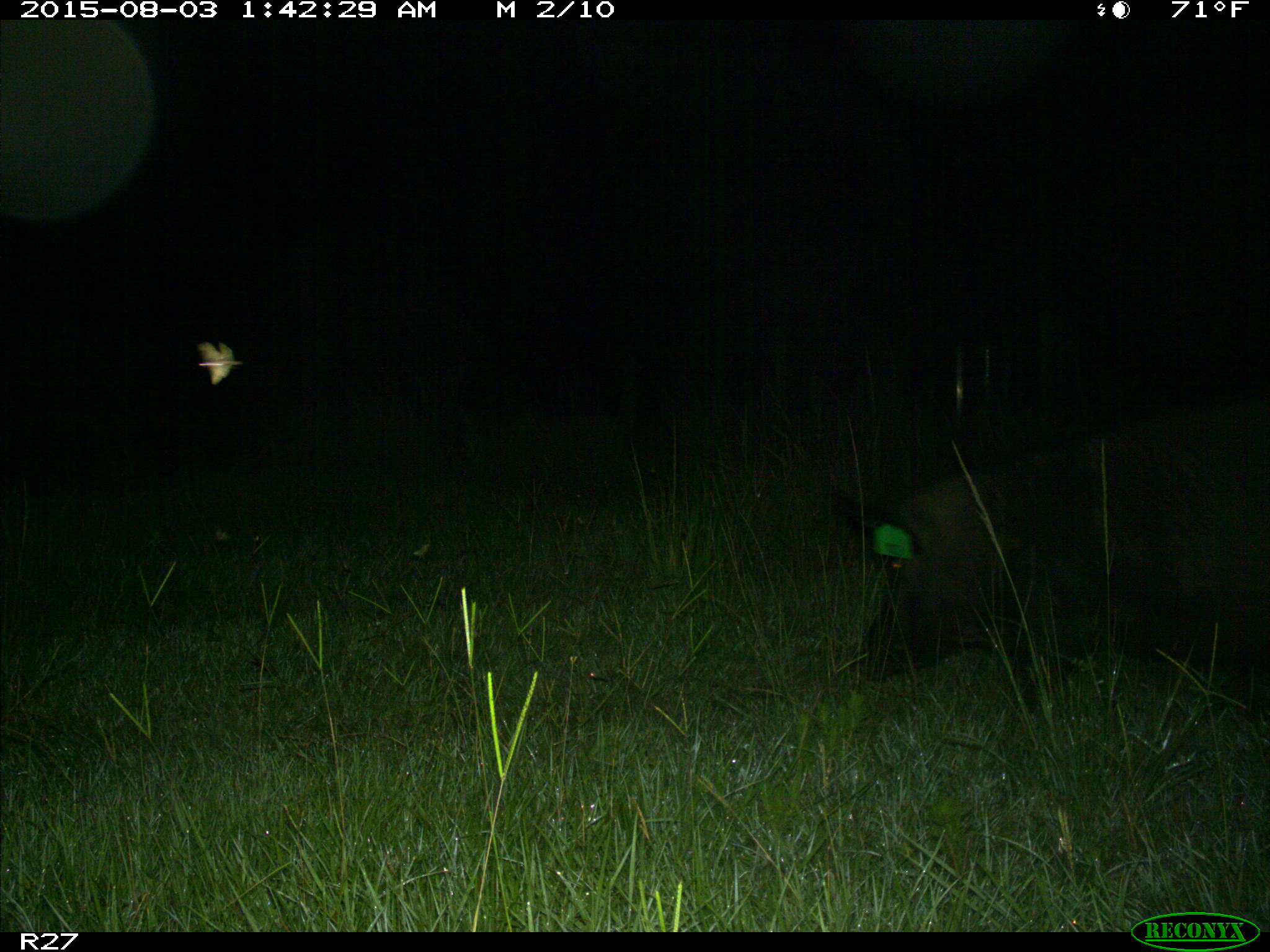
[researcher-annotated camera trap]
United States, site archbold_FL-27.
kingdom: Animalia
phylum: Chordata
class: Mammalia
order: Artiodactyla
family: Suidae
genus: Sus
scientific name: Sus scrofa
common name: wild boar